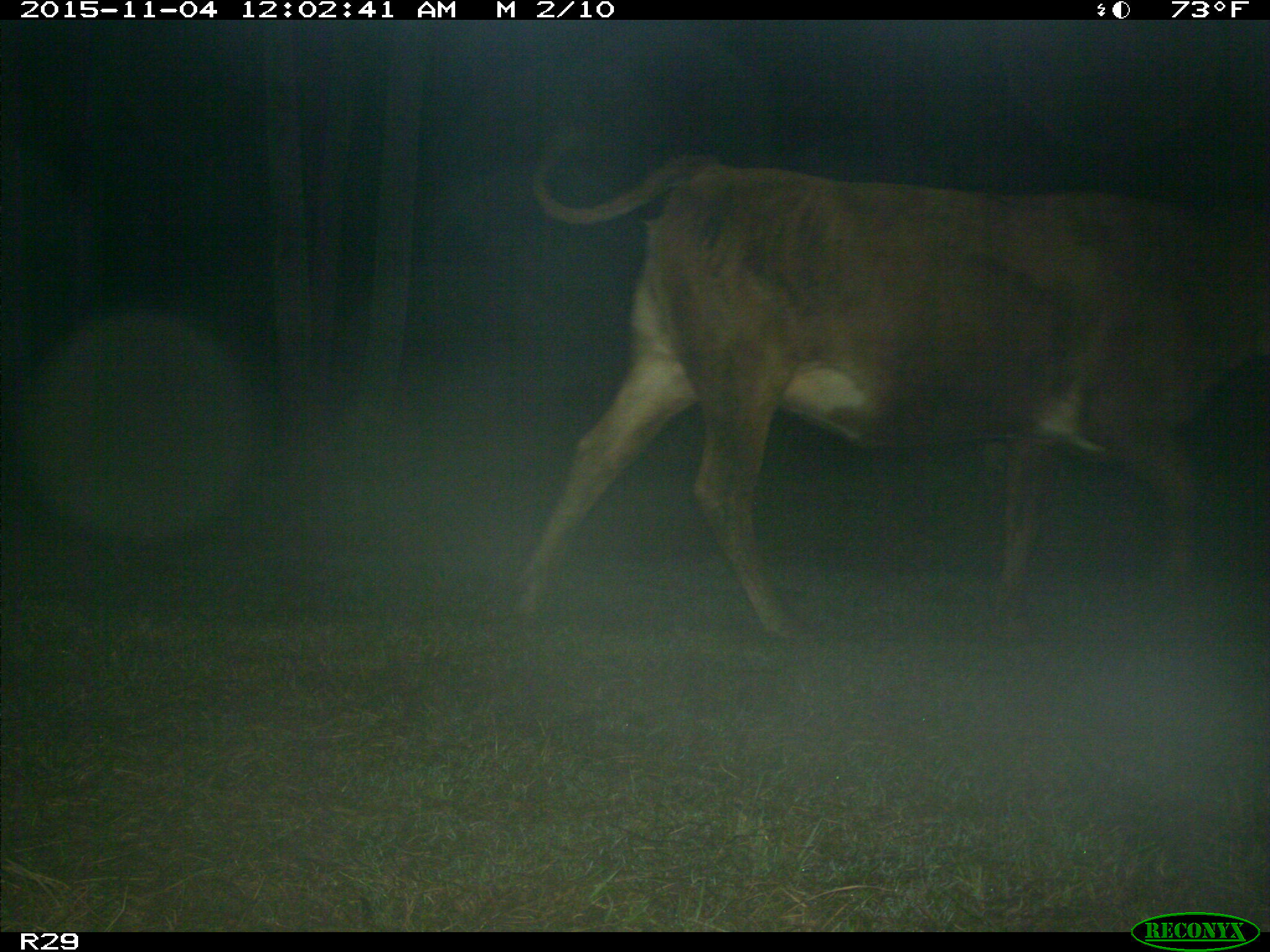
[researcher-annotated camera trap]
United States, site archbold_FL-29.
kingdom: Animalia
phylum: Chordata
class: Mammalia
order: Artiodactyla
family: Bovidae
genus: Bos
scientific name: Bos taurus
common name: domestic cow